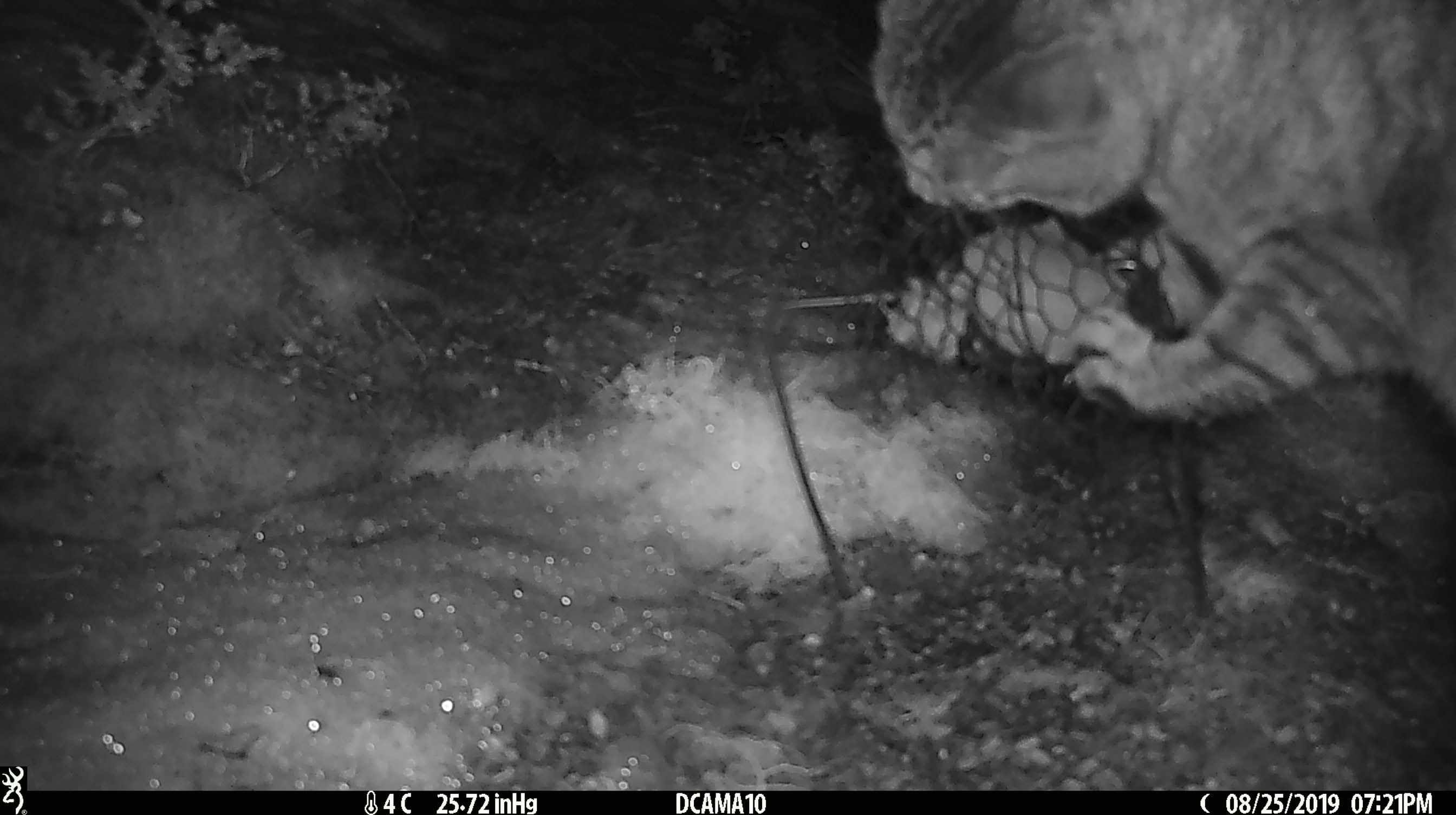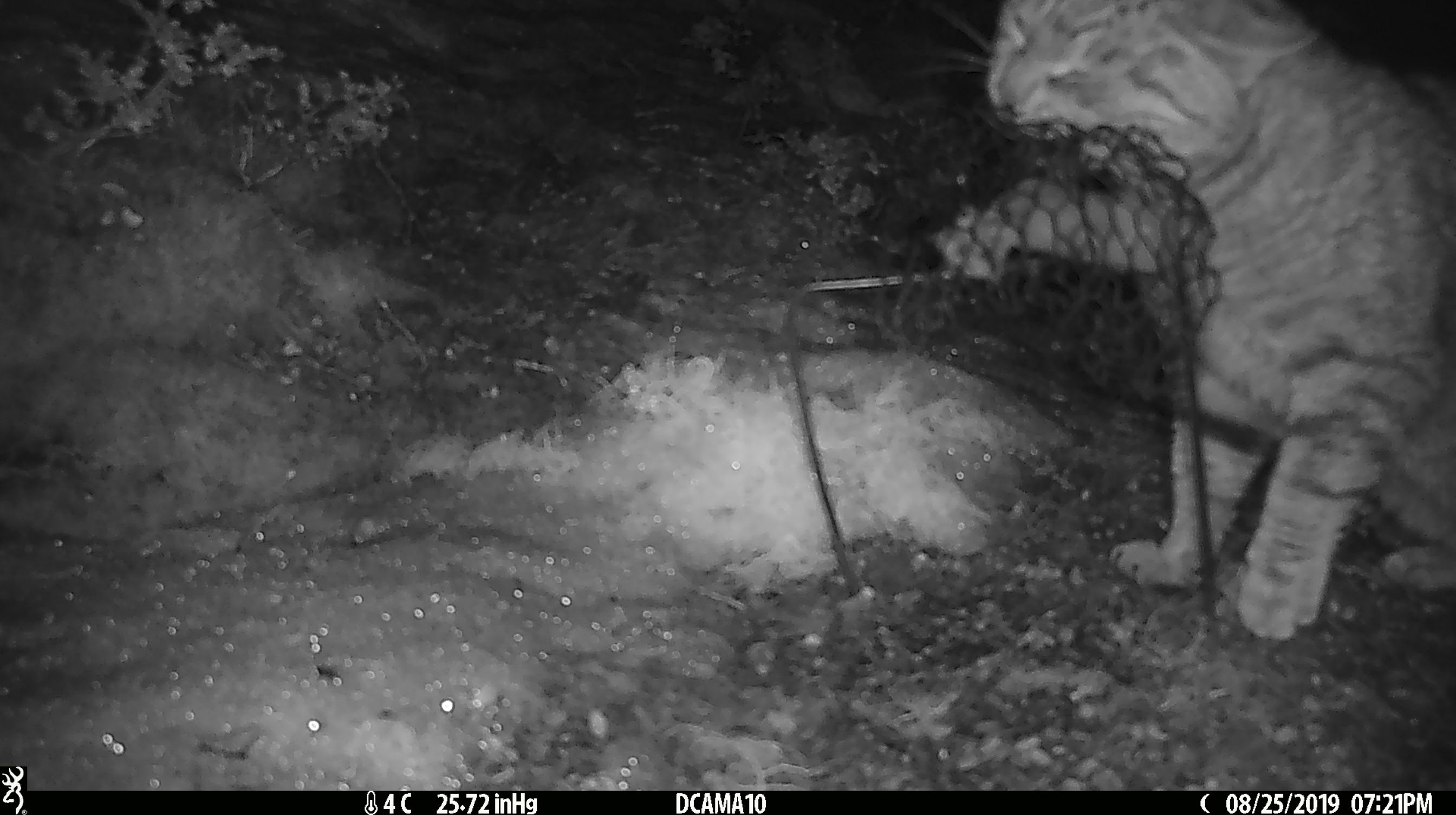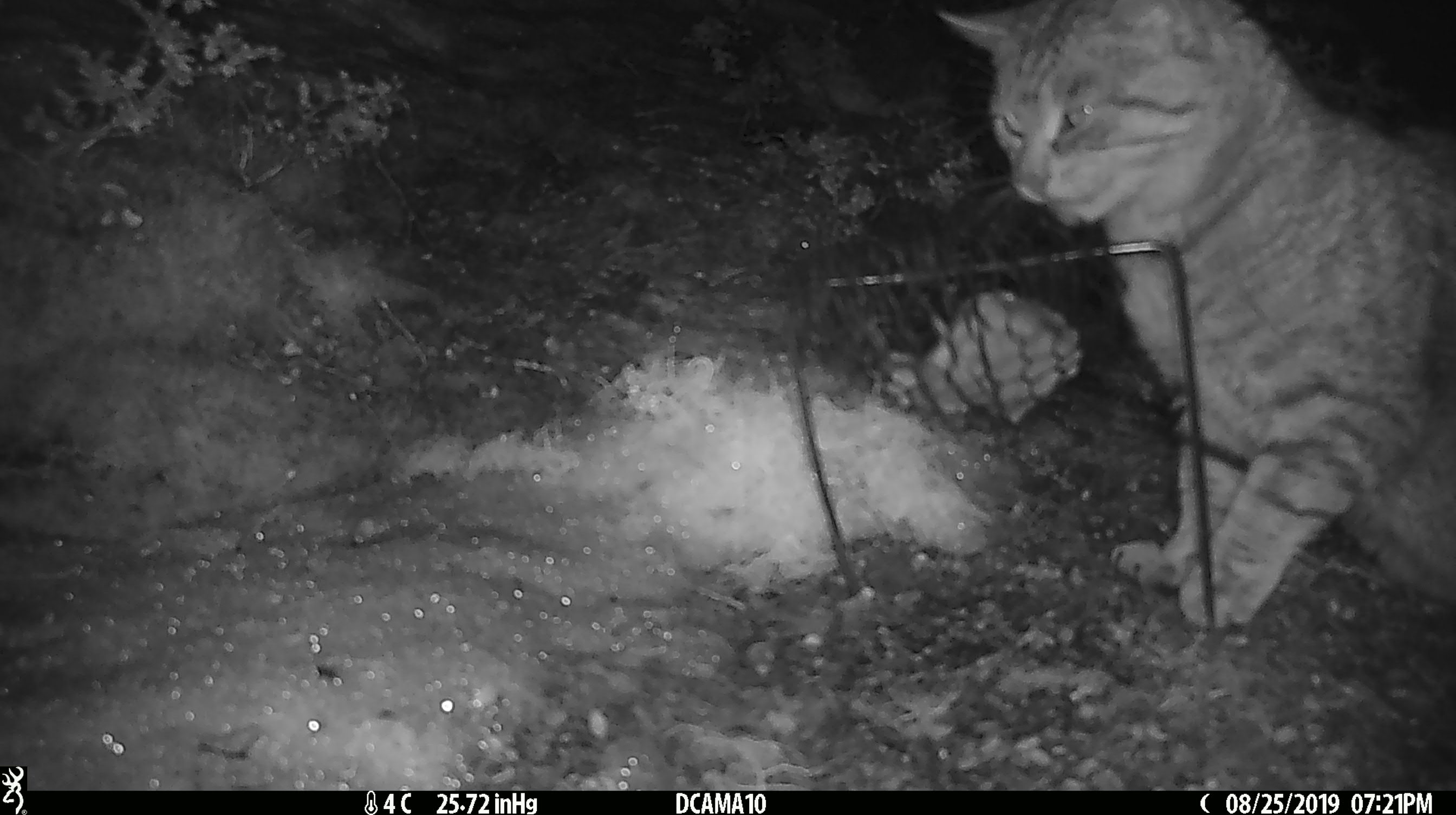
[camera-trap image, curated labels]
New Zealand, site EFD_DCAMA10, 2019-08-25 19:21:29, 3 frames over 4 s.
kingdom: Animalia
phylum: Chordata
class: Mammalia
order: Carnivora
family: Felidae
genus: Felis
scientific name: Felis catus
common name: domestic cat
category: cat